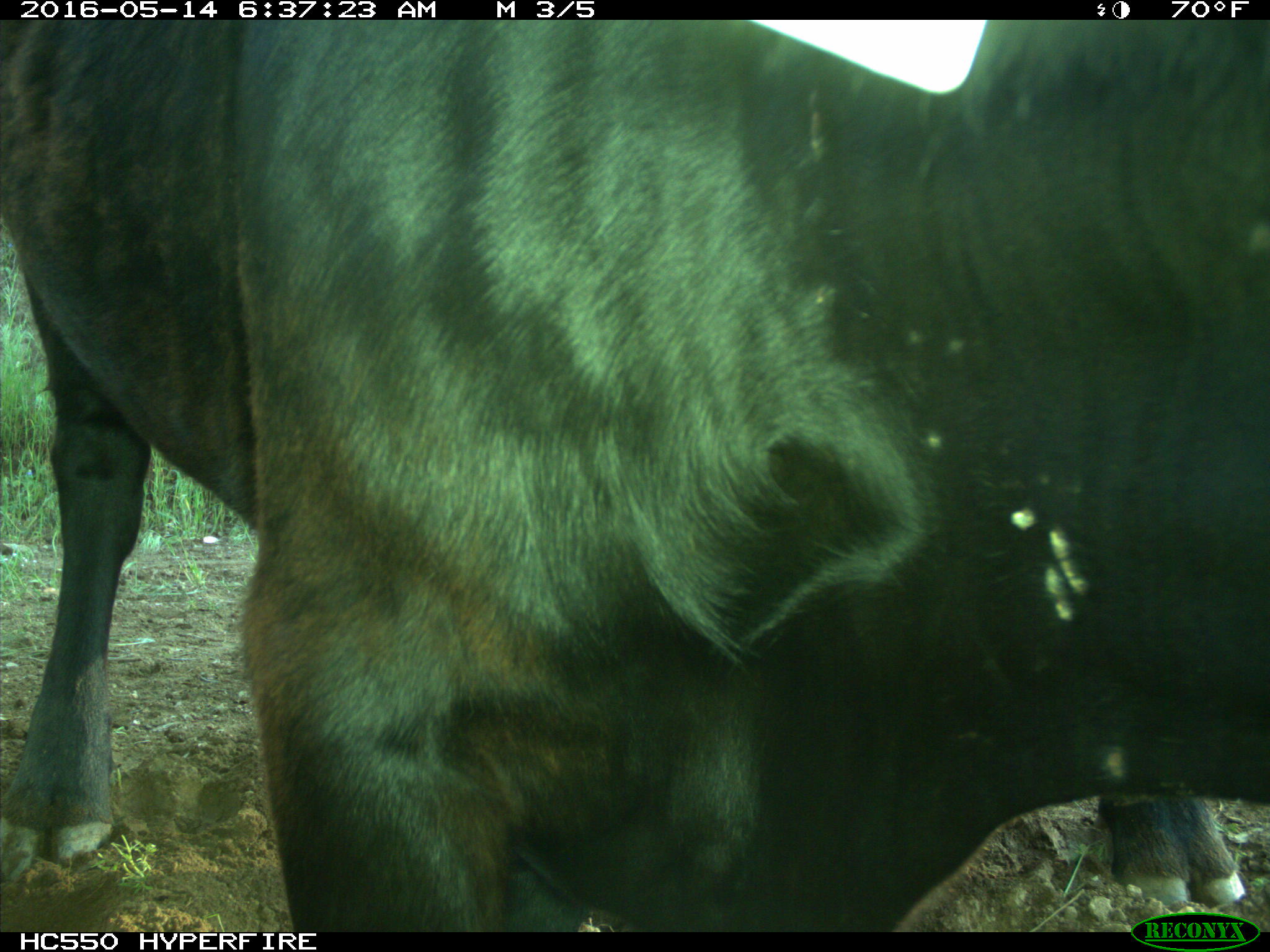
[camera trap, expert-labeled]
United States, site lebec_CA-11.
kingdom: Animalia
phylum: Chordata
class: Mammalia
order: Artiodactyla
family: Bovidae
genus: Bos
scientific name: Bos taurus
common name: domestic cow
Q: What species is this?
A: Bos taurus (domestic cow).